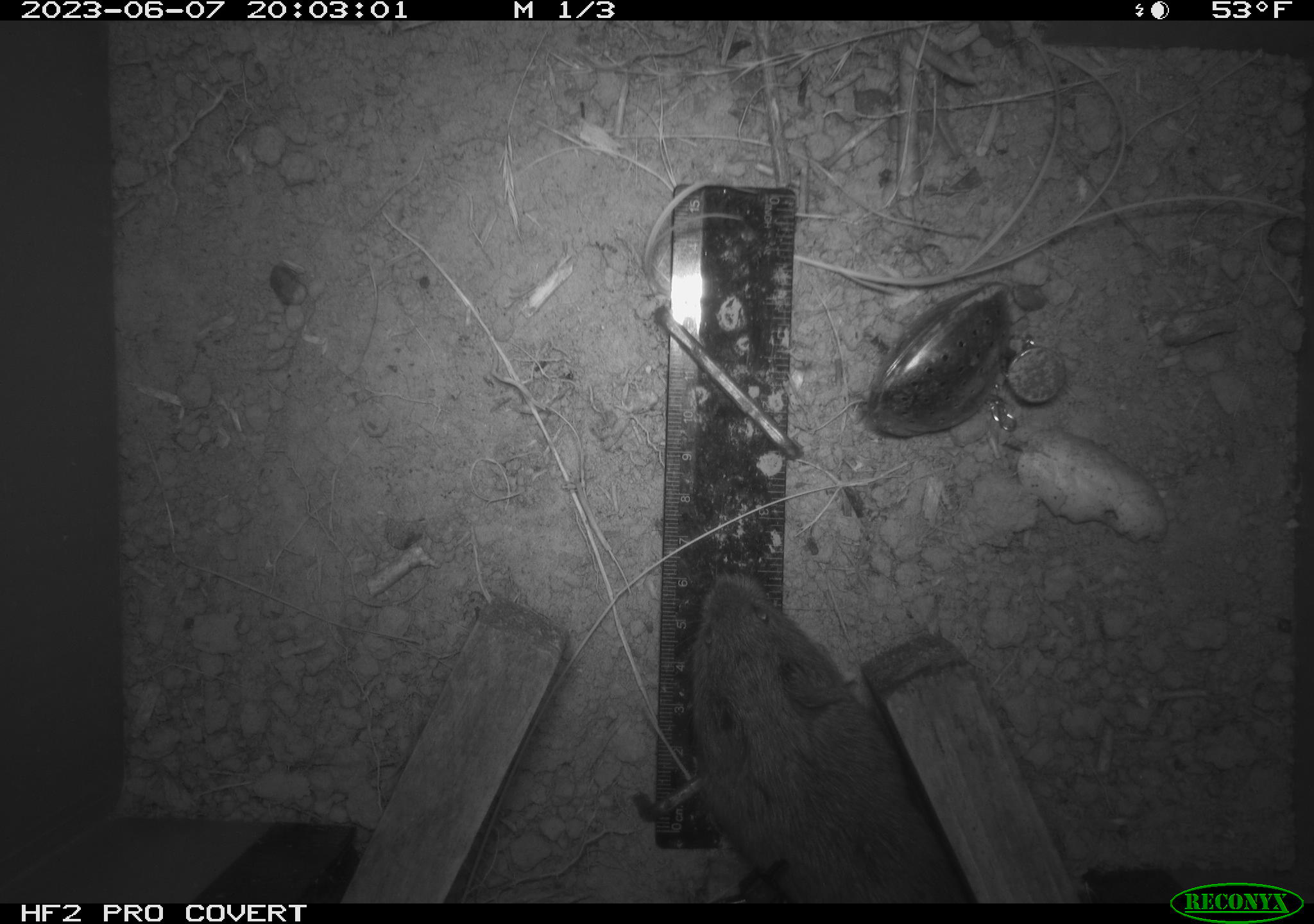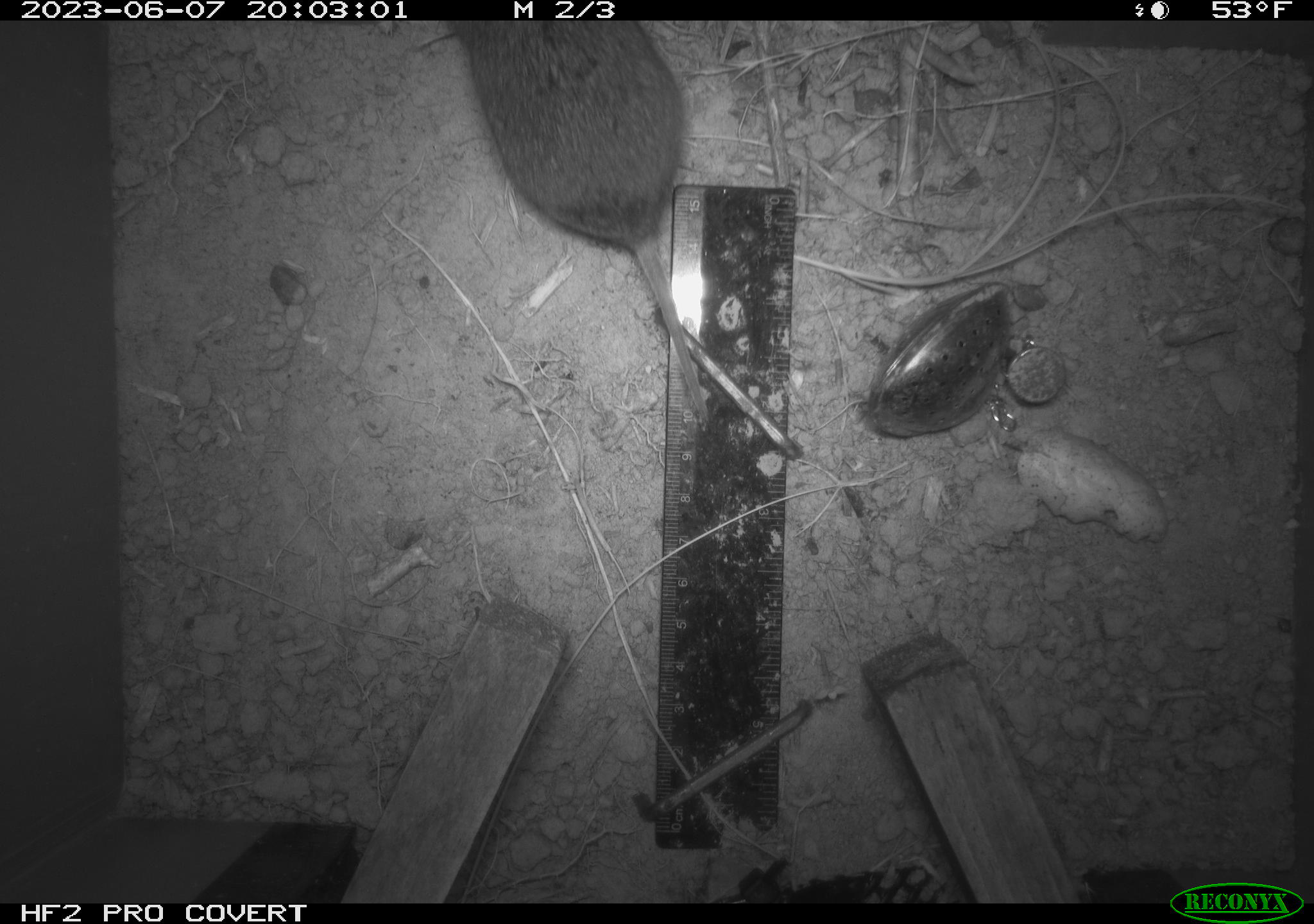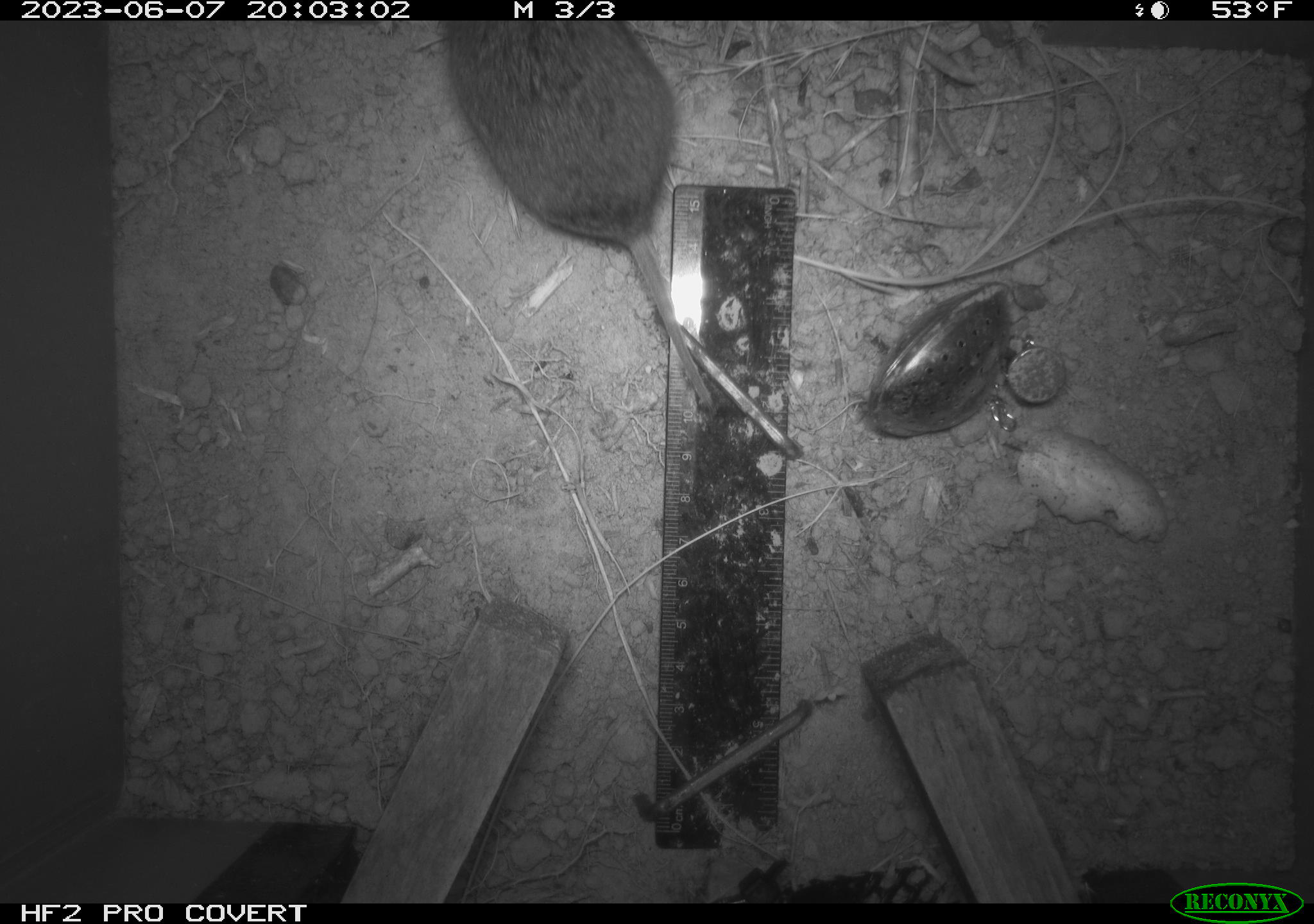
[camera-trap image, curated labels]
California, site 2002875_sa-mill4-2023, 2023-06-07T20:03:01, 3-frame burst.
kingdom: Animalia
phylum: Chordata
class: Mammalia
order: Rodentia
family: Cricetidae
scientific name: Arvicolinae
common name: voles, lemmings, and muskrats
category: arvicolinae subfamily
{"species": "arvicolinae subfamily (voles, lemmings, and muskrats) (Arvicolinae)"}